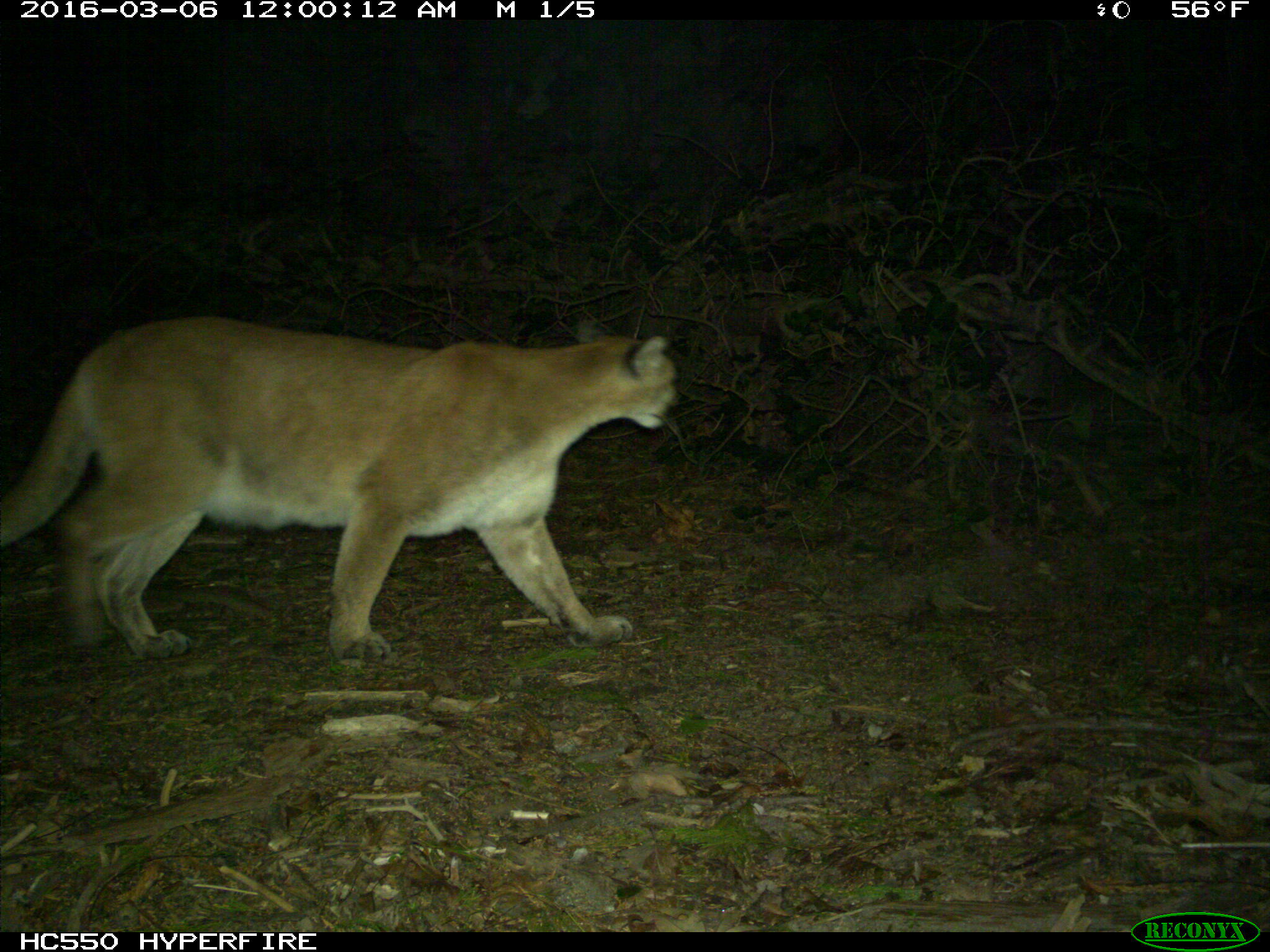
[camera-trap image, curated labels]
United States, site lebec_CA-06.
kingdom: Animalia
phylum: Chordata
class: Mammalia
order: Carnivora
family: Felidae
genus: Puma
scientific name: Puma concolor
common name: mountain lion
Puma concolor (mountain lion).